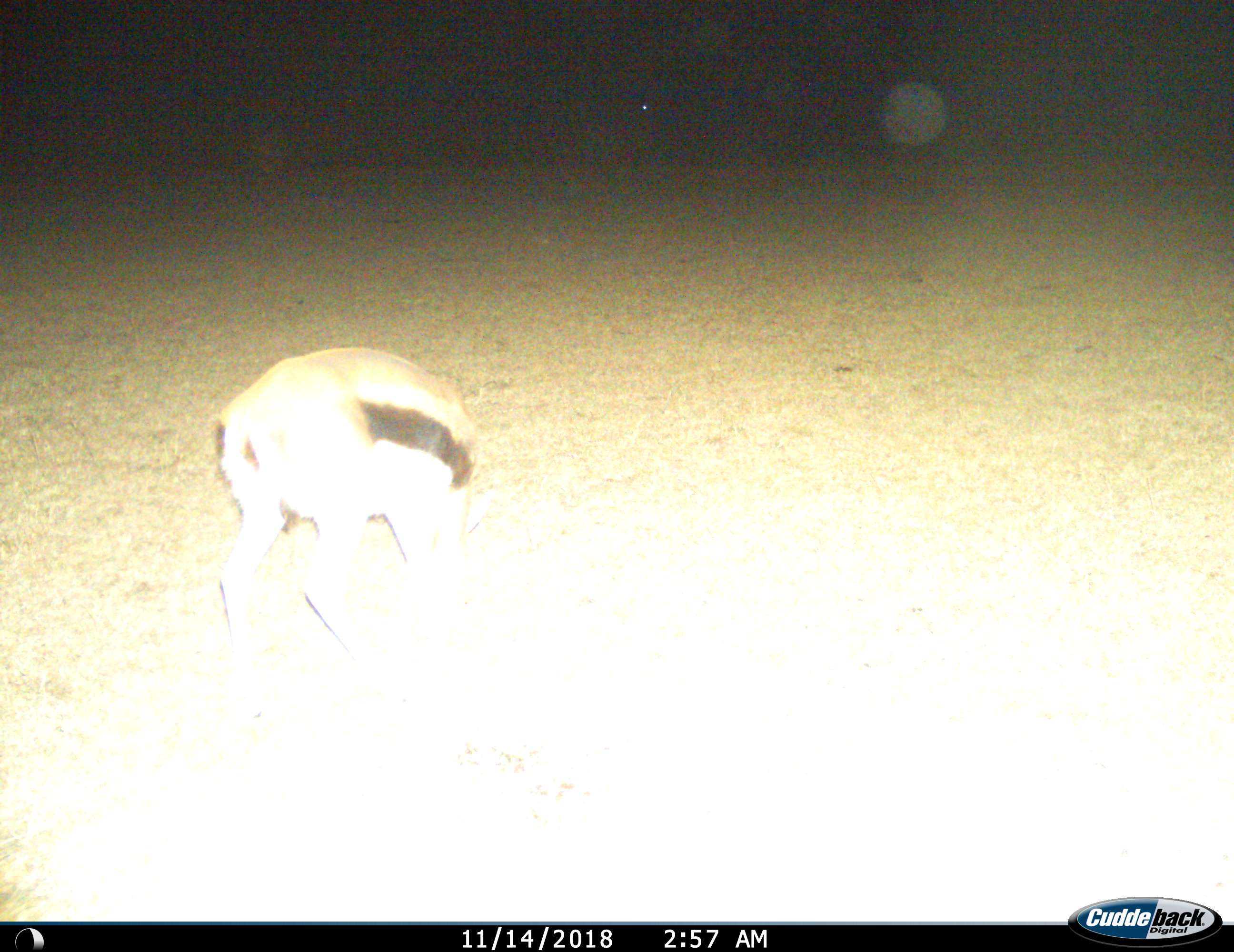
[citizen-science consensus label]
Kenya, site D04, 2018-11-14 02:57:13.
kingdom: Animalia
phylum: Chordata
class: Mammalia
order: Artiodactyla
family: Bovidae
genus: Eudorcas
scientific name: Eudorcas thomsonii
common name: thomson's gazelle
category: gazellethomsons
Gazellethomsons (thomson's gazelle) (Eudorcas thomsonii), count 1. Behavior (volunteer vote fractions): standing 60%, resting 0%, moving 20%, interacting 10%. Young present (vote fraction): 0%. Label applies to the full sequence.